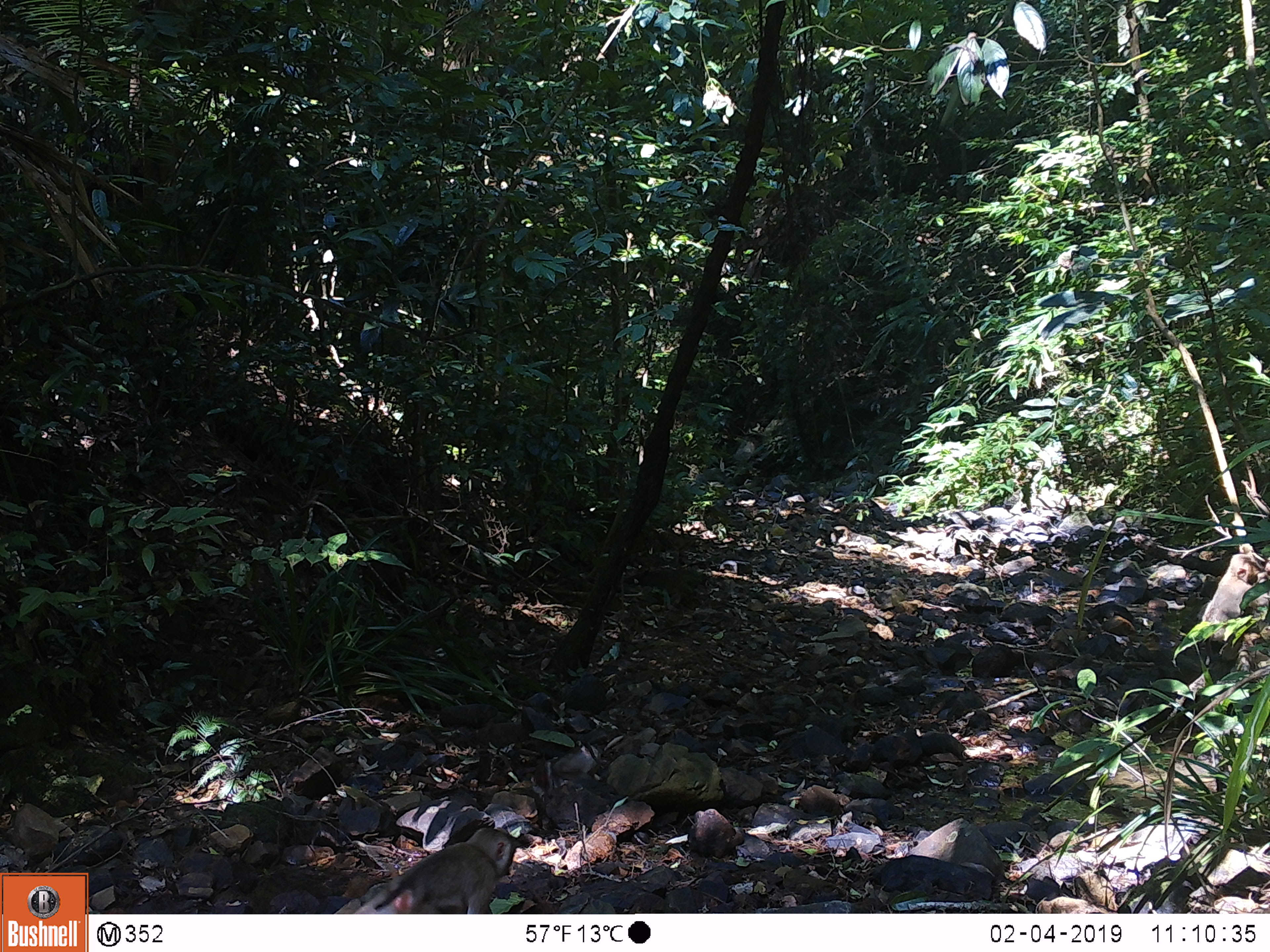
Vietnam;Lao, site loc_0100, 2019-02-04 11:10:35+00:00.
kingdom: Animalia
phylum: Chordata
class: Mammalia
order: Primates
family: Cercopithecidae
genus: Macaca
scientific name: Macaca nemestrina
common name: pig-tailed macaque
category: pig tailed macaque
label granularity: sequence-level